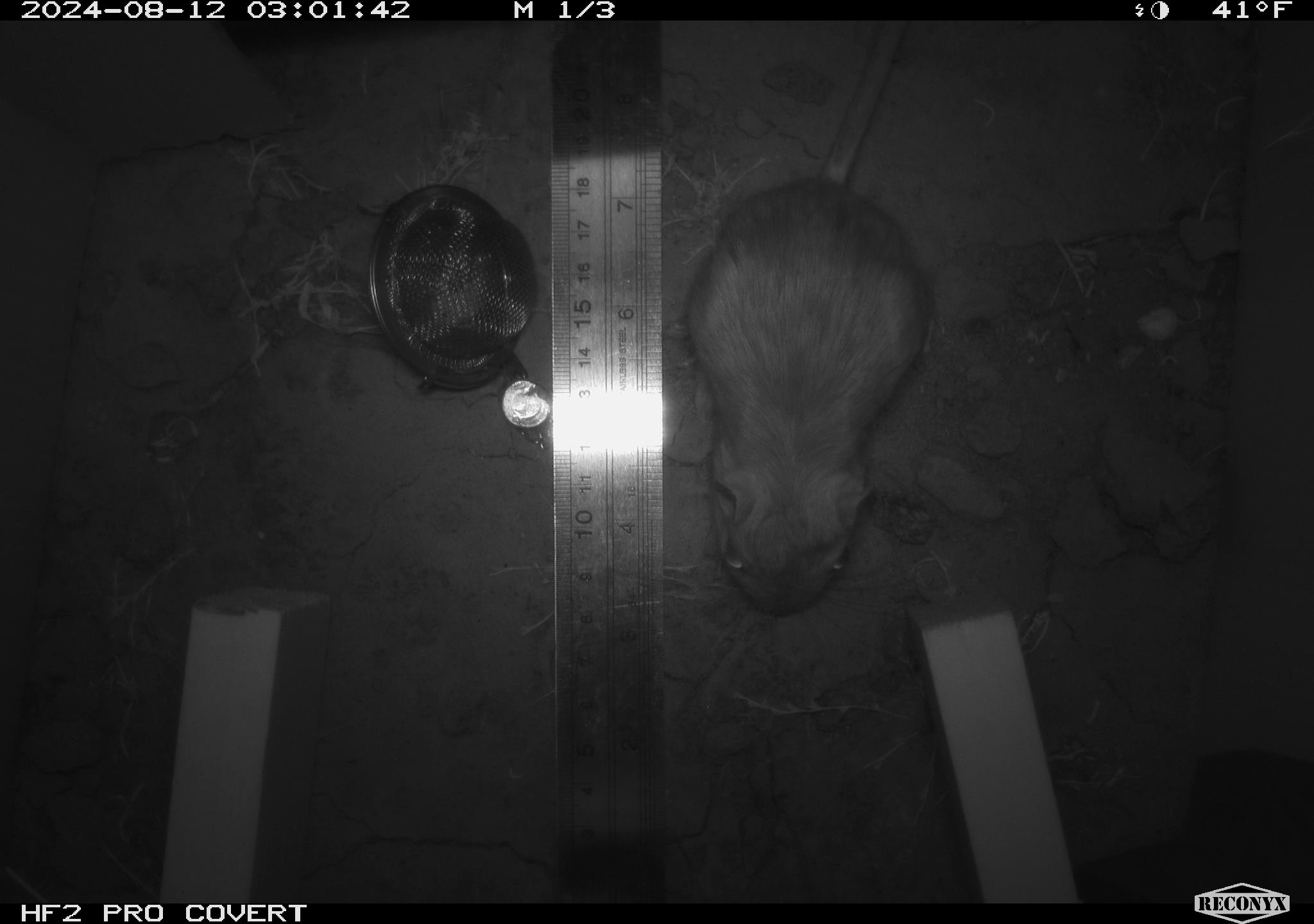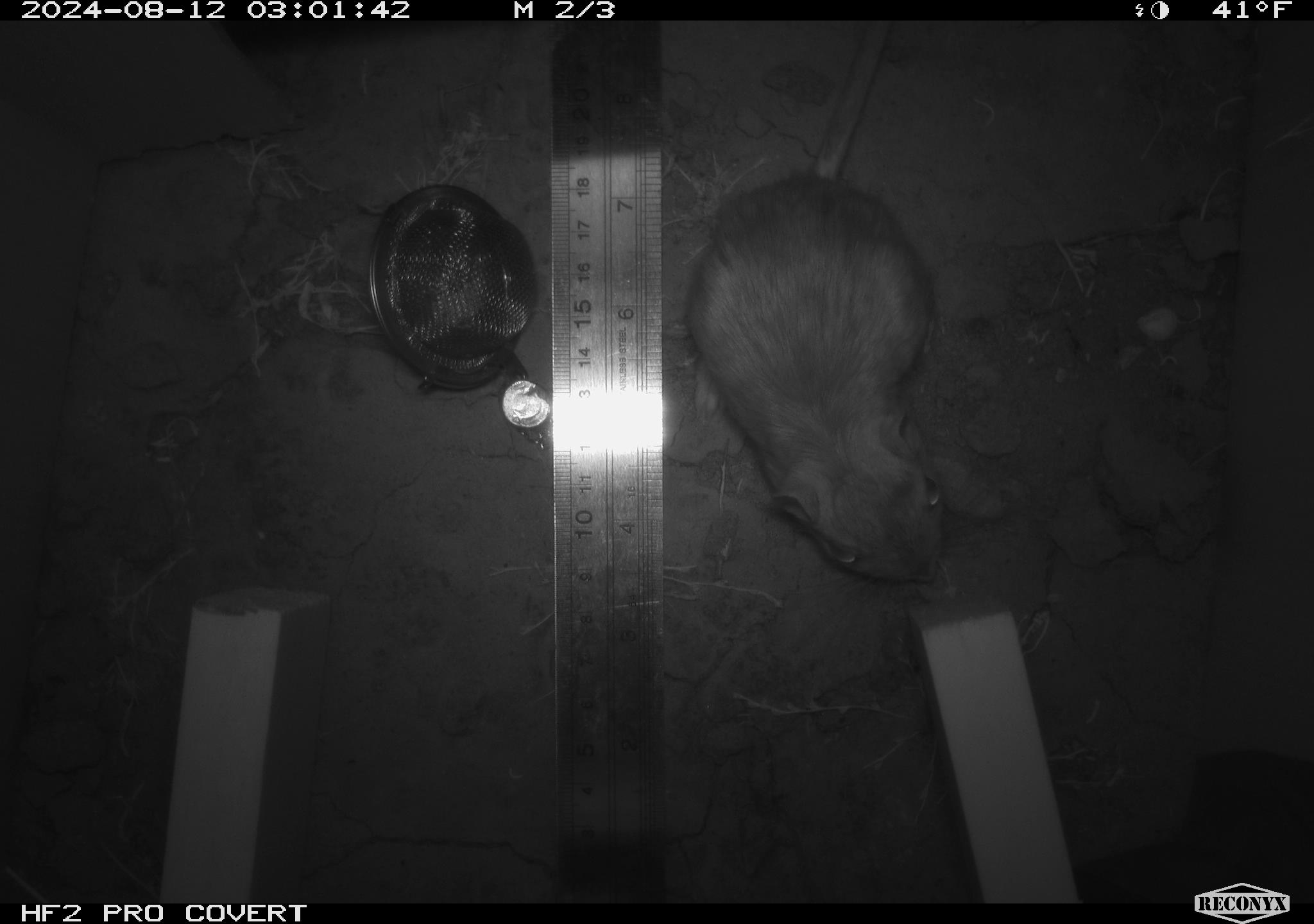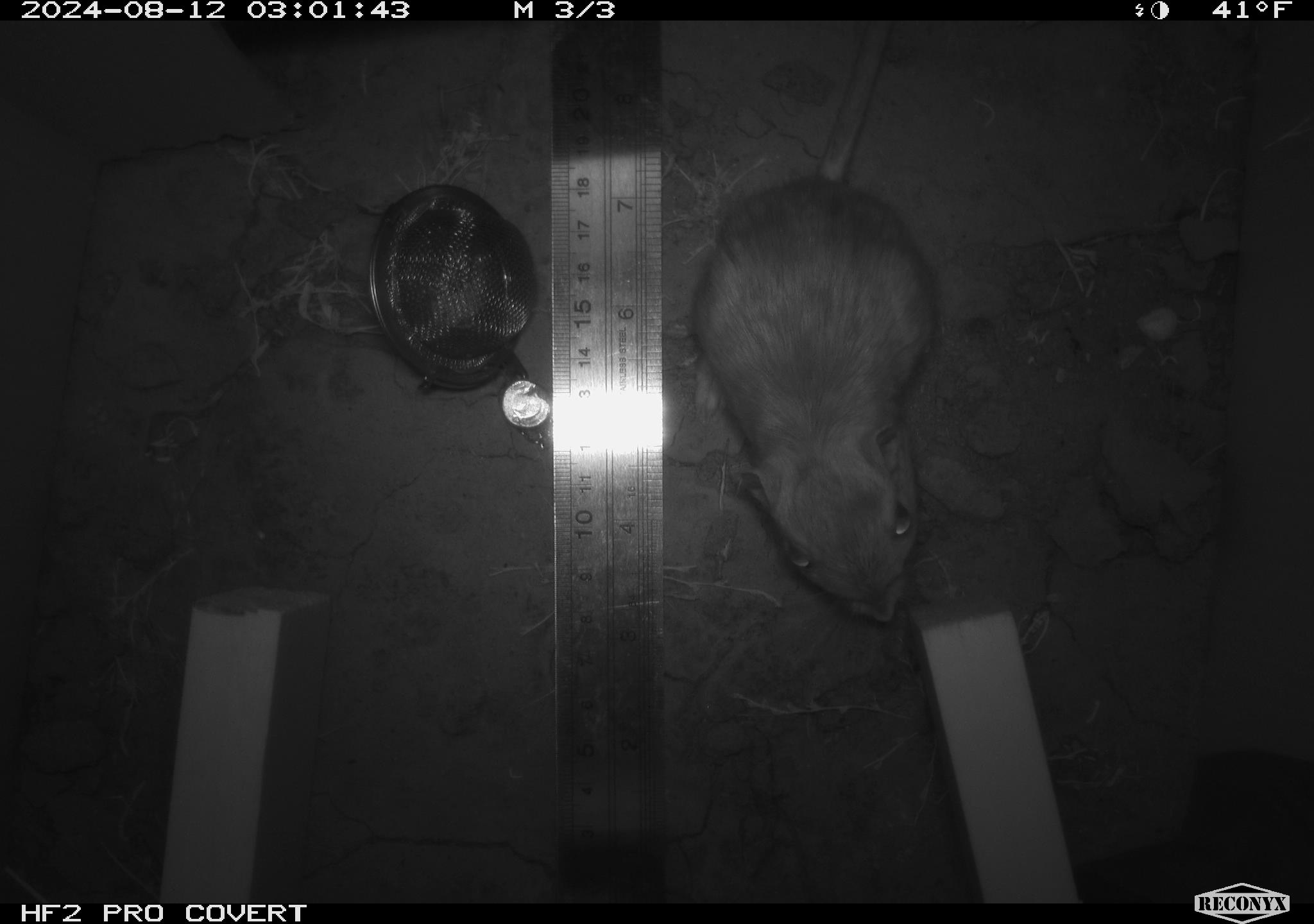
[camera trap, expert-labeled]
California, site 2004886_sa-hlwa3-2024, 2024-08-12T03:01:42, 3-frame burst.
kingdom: Animalia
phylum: Chordata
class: Mammalia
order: Rodentia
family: Heteromyidae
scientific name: Heteromyidae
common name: kangaroo rats and pocket mice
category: heteromyidae family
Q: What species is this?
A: Heteromyidae family (kangaroo rats and pocket mice) (Heteromyidae).